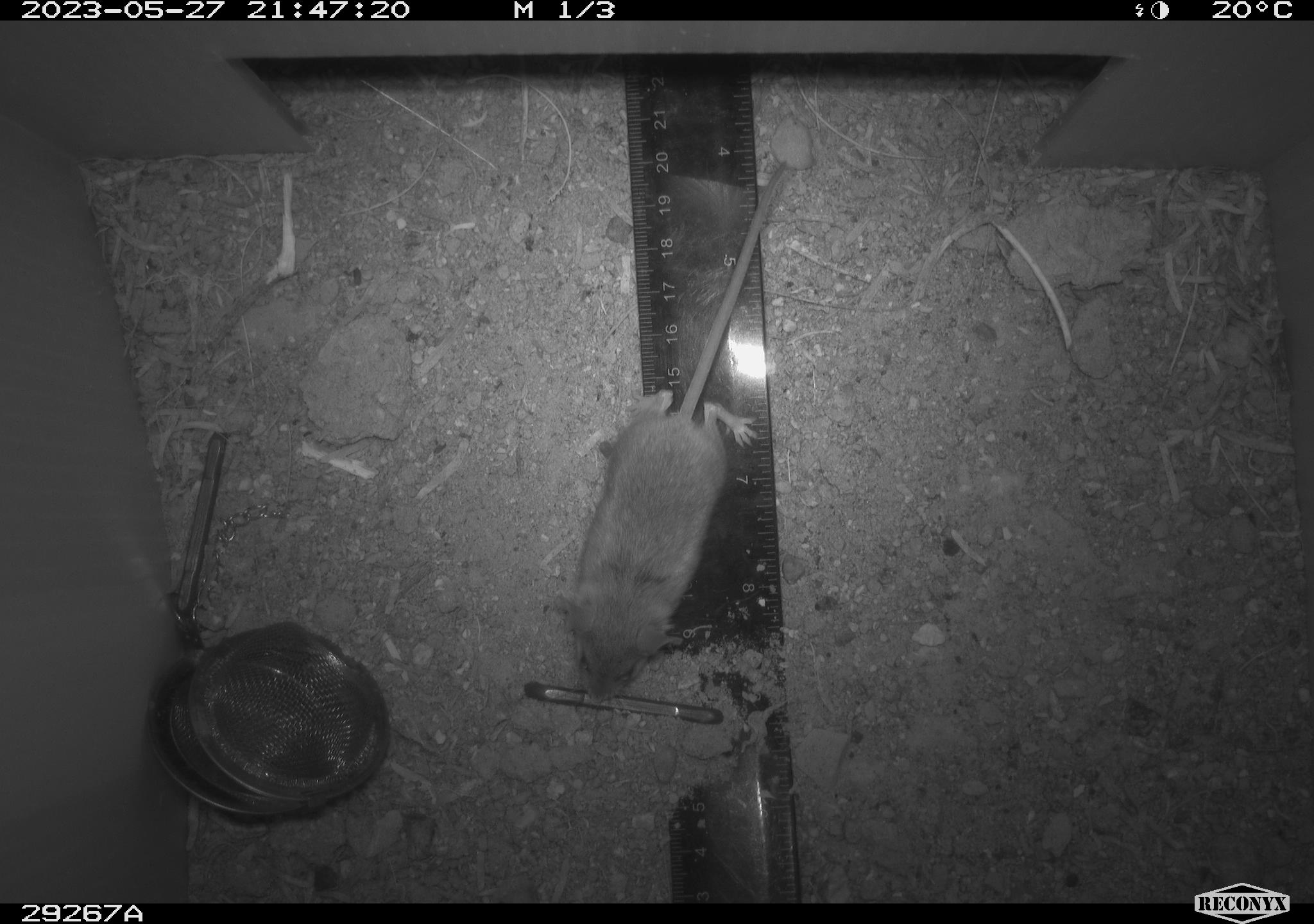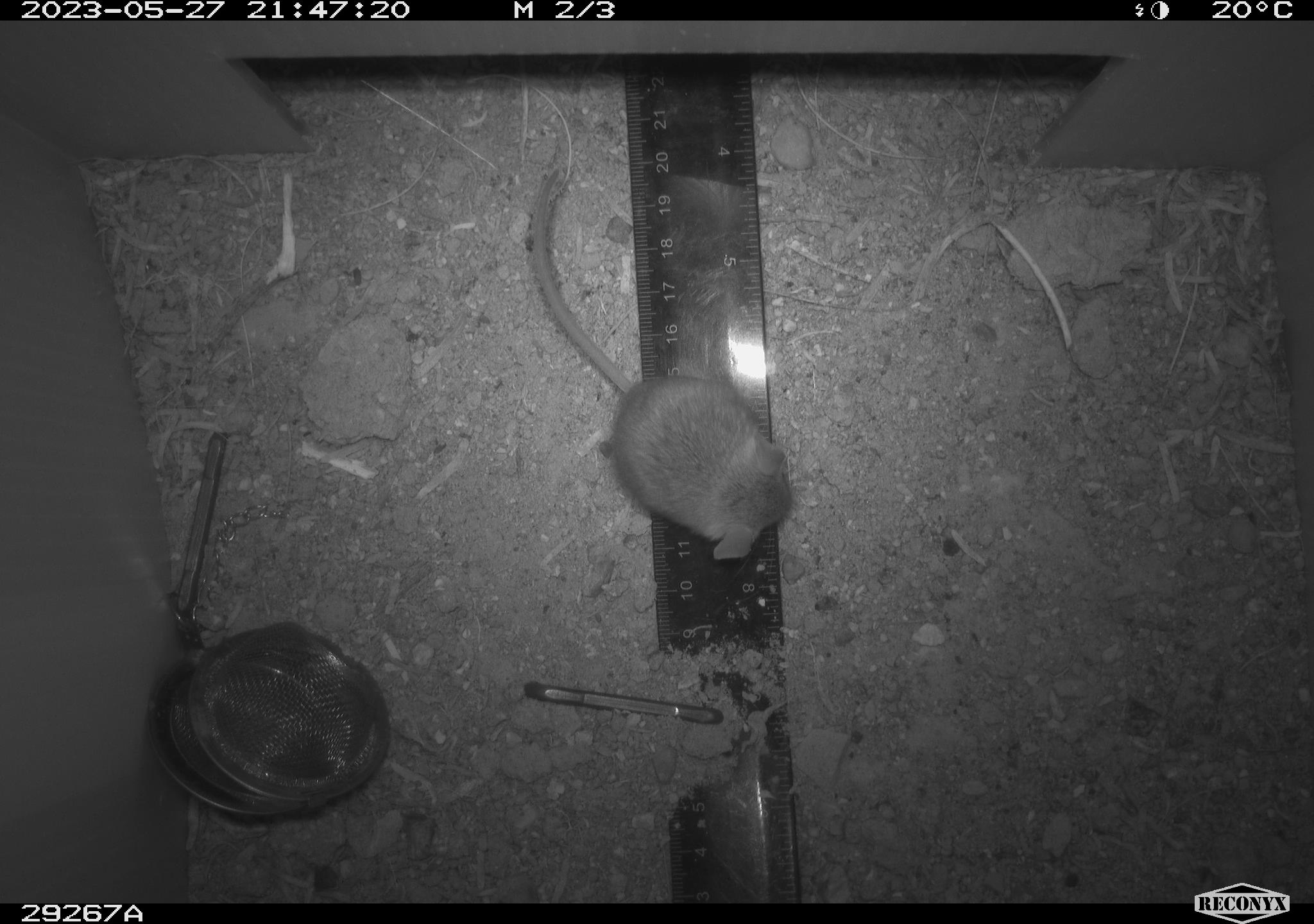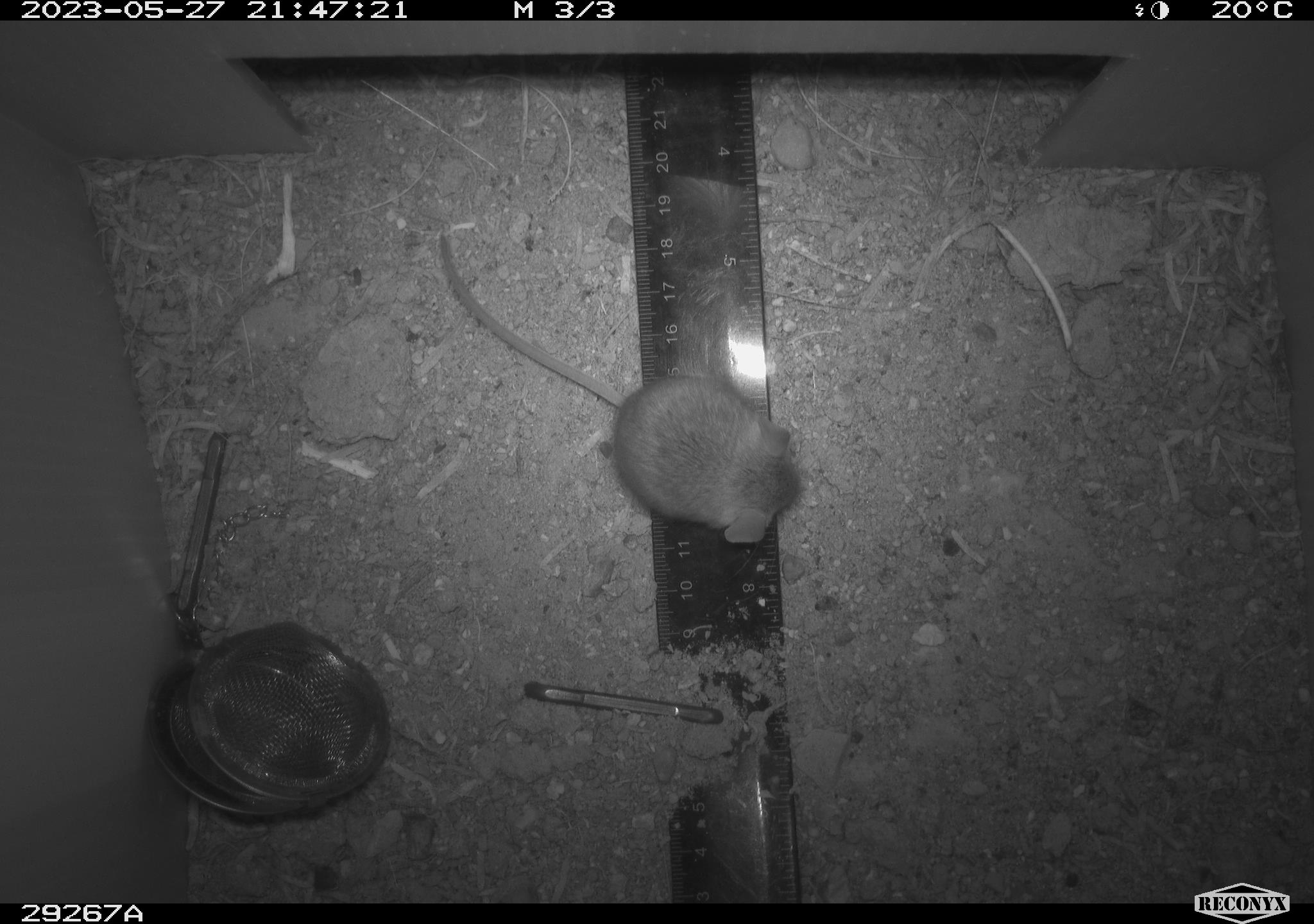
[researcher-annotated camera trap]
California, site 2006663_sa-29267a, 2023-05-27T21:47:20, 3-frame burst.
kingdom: Animalia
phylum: Chordata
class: Mammalia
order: Rodentia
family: Cricetidae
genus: Peromyscus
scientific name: Peromyscus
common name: deer mice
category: peromyscus species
Peromyscus species (deer mice) (Peromyscus).